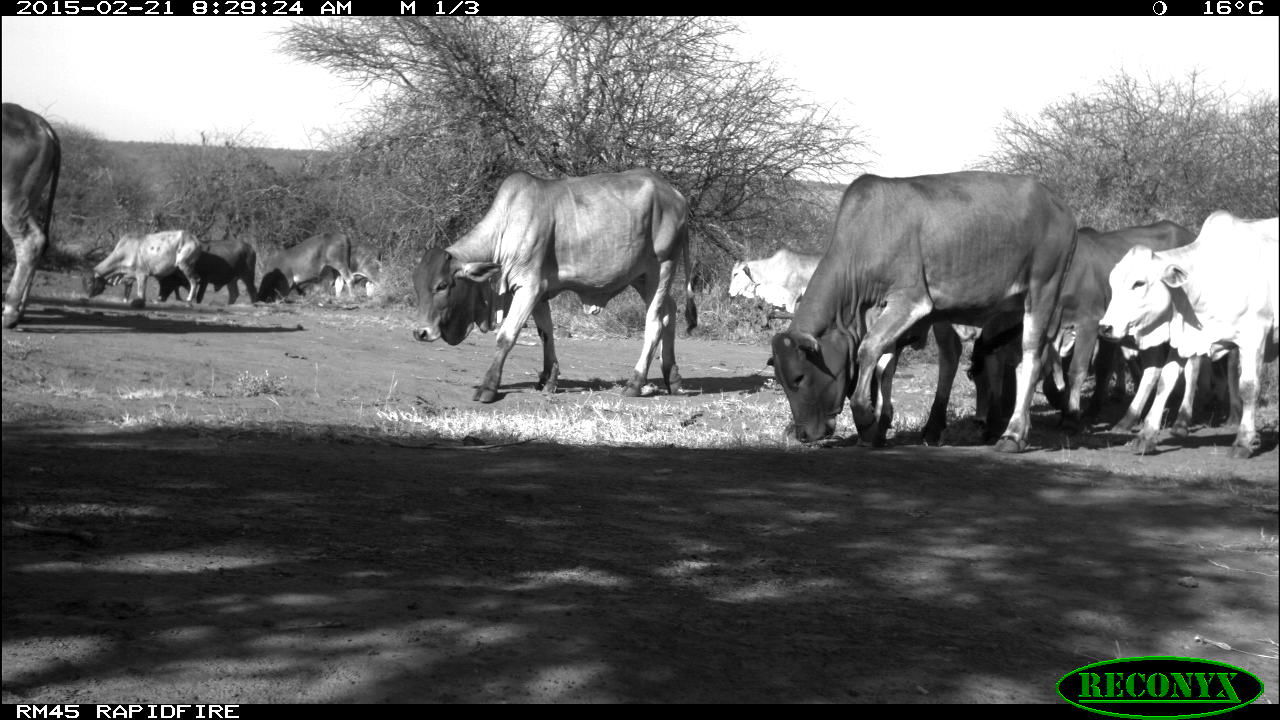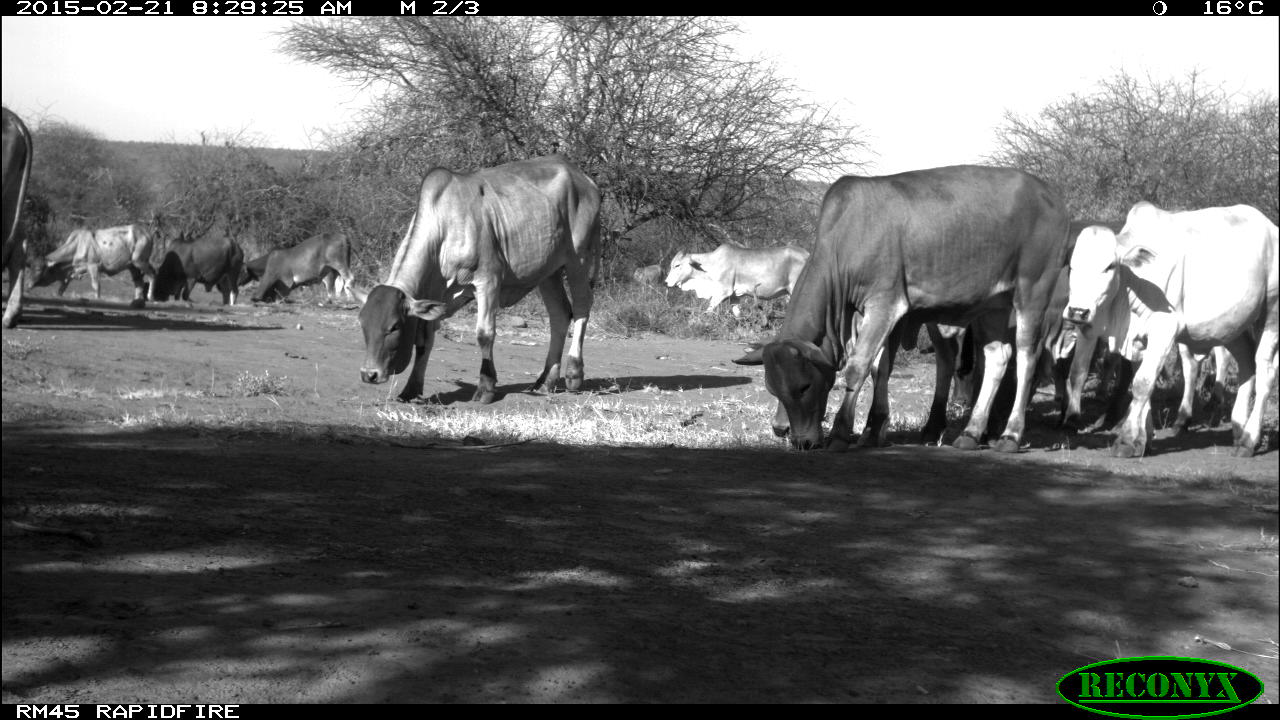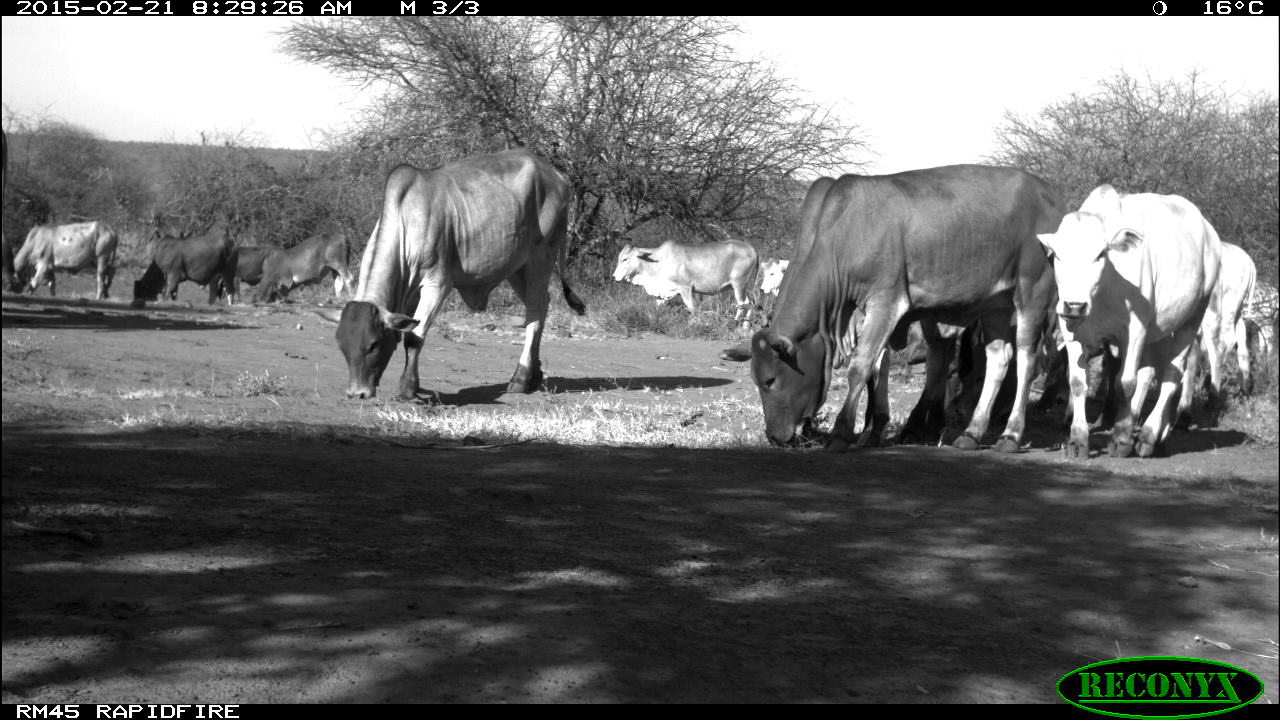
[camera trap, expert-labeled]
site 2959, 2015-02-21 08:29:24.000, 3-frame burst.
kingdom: Animalia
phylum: Chordata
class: Mammalia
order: Artiodactyla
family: Bovidae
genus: Bos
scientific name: Bos taurus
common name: domestic cattle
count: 16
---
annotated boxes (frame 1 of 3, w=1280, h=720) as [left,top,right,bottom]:
bos taurus: [766,170,1079,452]; [413,169,697,402]; [973,220,1200,435]; [1095,209,1275,445]; [1111,330,1259,443]; [951,323,1104,424]; [1,103,59,328]; [85,229,200,312]; [255,231,356,307]; [155,239,258,310]; [726,247,829,316]; [323,243,386,306]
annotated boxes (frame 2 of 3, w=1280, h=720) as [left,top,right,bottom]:
bos taurus: [732,165,1083,451]; [358,155,602,405]; [1065,200,1277,458]; [917,217,1132,434]; [771,312,977,450]; [663,243,809,332]; [24,223,156,306]; [250,231,355,307]; [1042,323,1121,408]; [0,108,30,328]; [238,248,343,309]; [153,236,243,303]; [632,264,663,287]